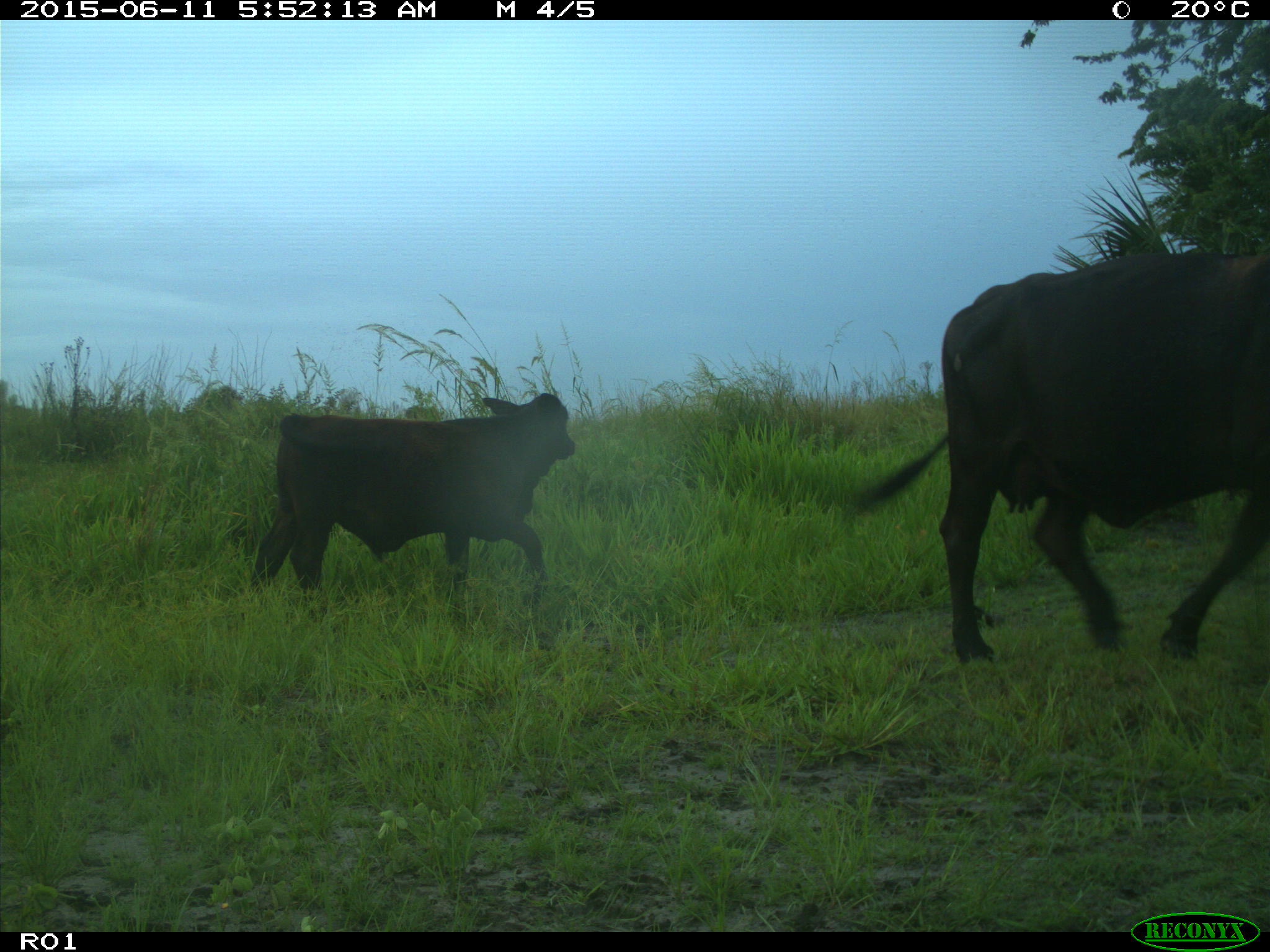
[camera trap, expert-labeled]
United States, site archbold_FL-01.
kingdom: Animalia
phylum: Chordata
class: Mammalia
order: Artiodactyla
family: Bovidae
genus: Bos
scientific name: Bos taurus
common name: domestic cow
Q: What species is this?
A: Bos taurus (domestic cow).